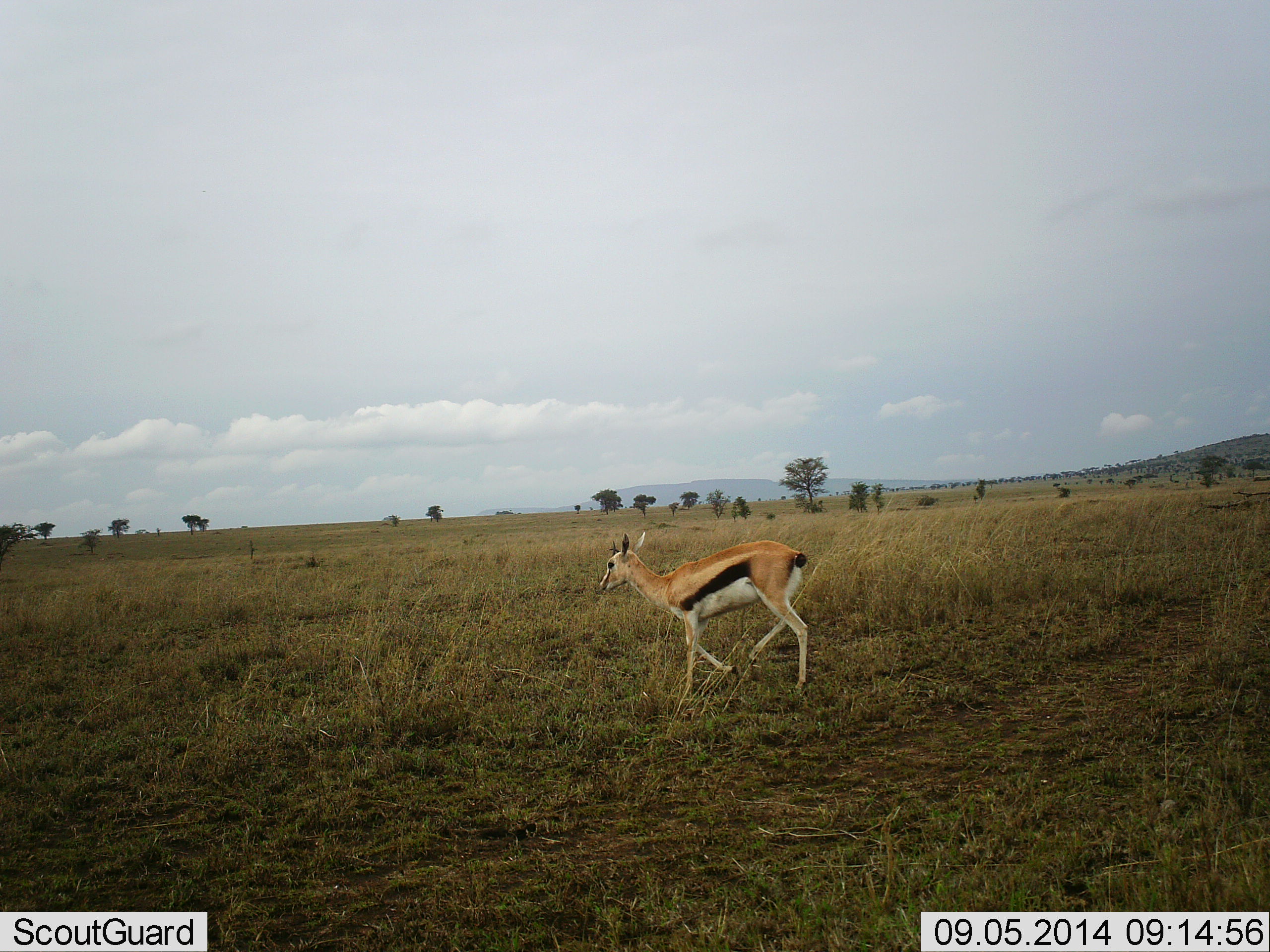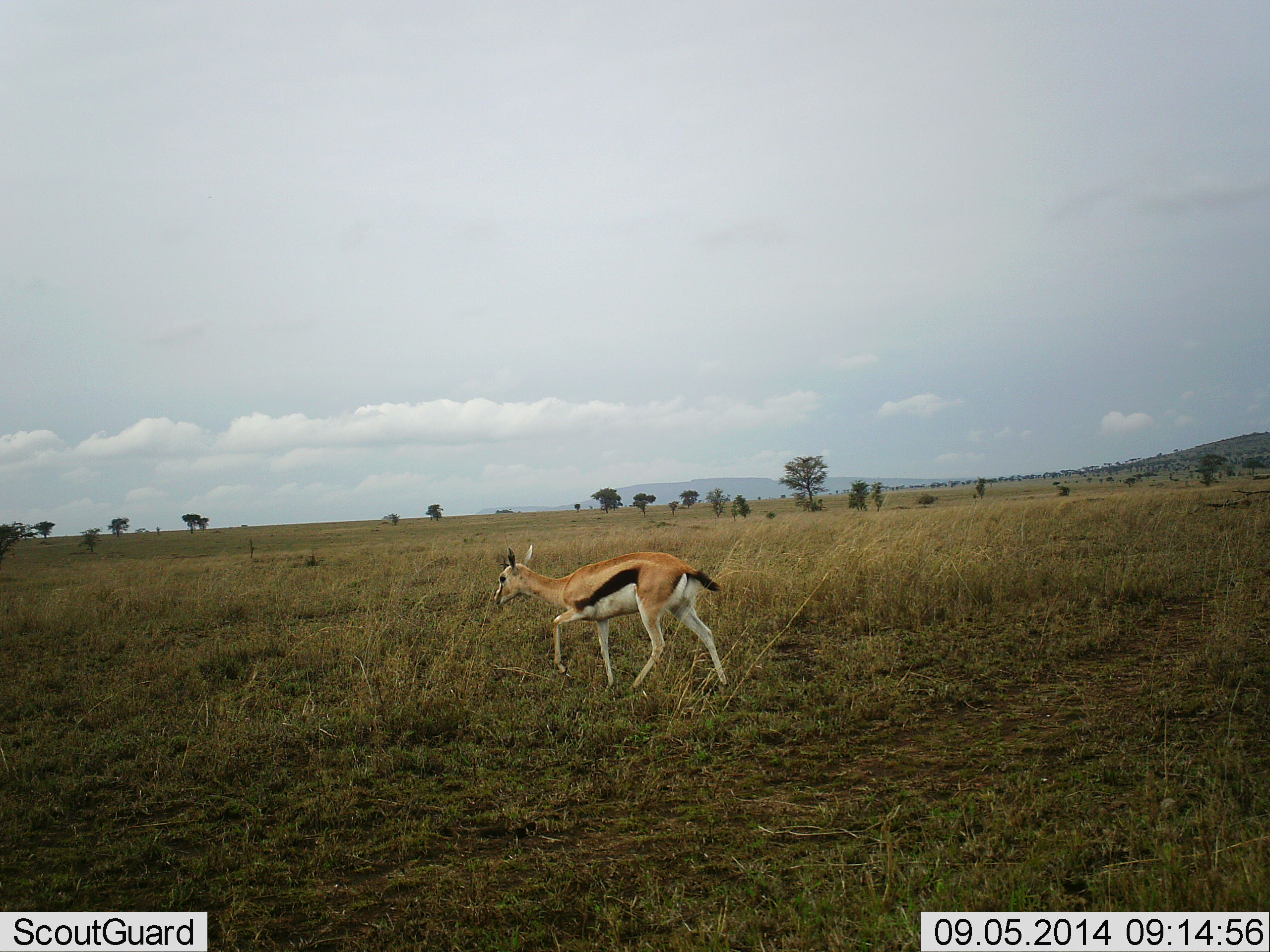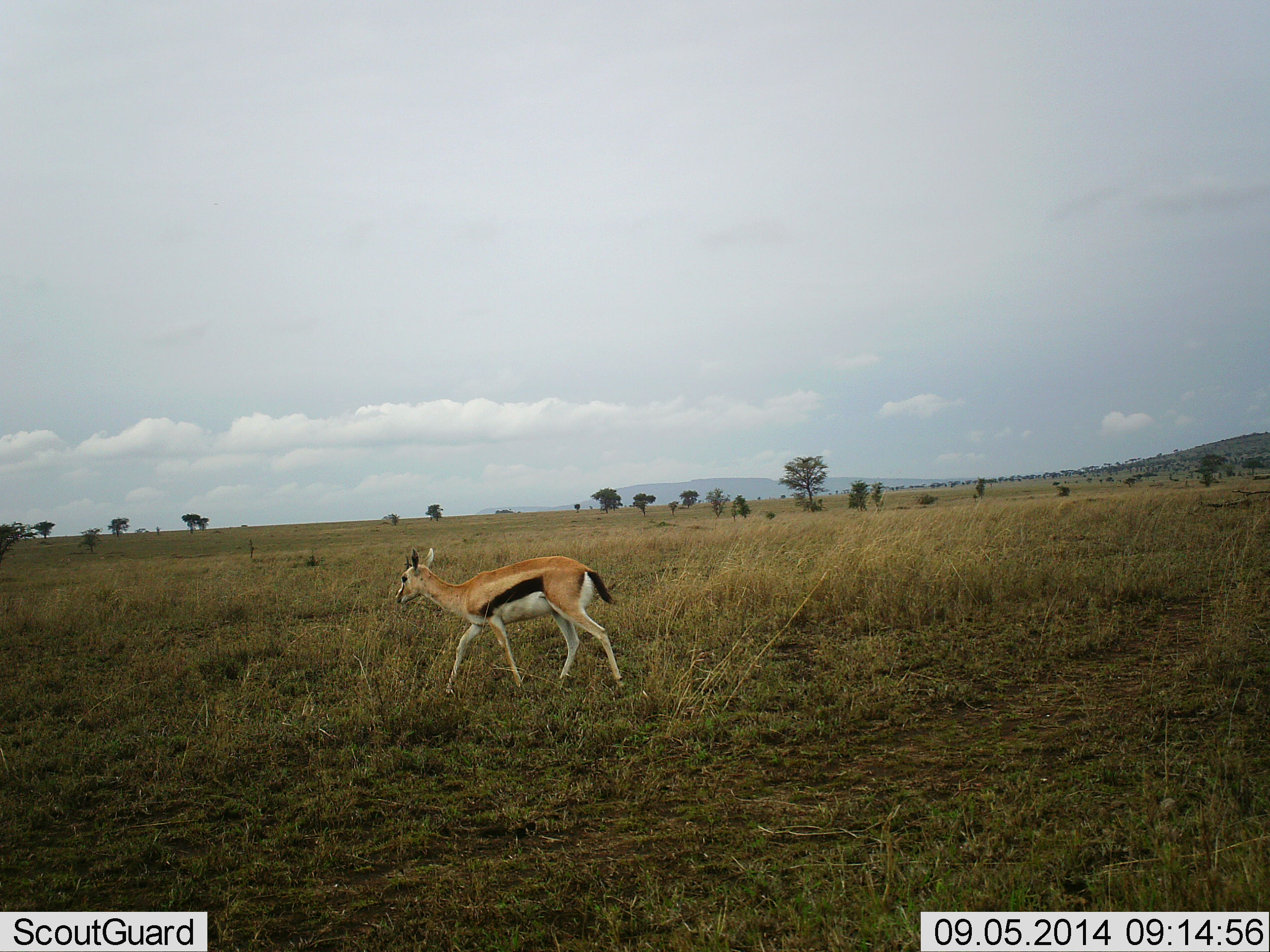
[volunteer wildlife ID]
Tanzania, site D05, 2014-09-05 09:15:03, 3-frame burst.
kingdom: Animalia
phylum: Chordata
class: Mammalia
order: Artiodactyla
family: Bovidae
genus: Eudorcas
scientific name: Eudorcas thomsonii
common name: thomson's gazelle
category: gazellethomsons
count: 1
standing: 0%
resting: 0%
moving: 100%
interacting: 0%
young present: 10%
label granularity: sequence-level